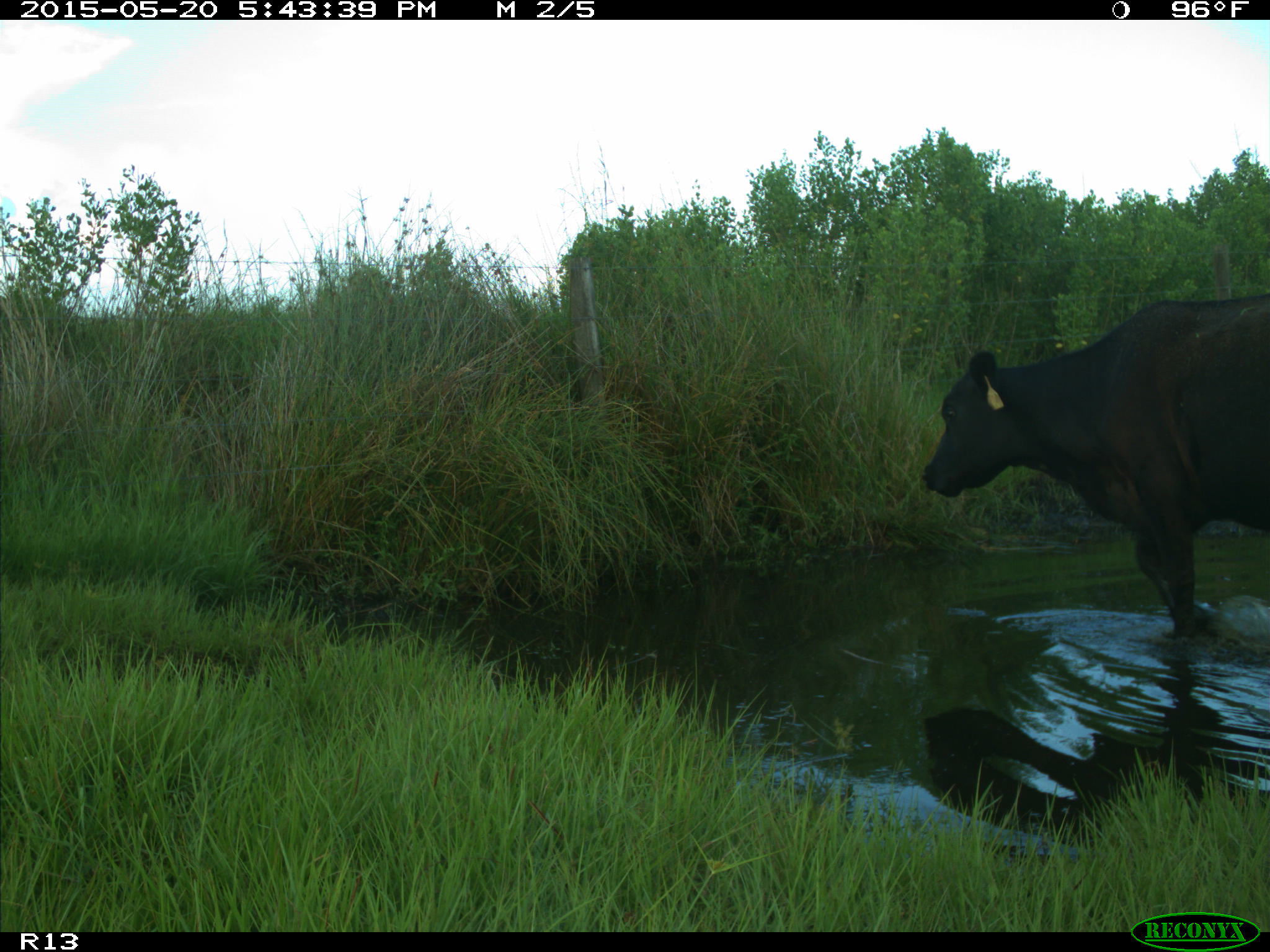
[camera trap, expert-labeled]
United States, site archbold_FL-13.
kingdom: Animalia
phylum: Chordata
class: Mammalia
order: Artiodactyla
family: Bovidae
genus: Bos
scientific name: Bos taurus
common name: domestic cow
Bos taurus (domestic cow).